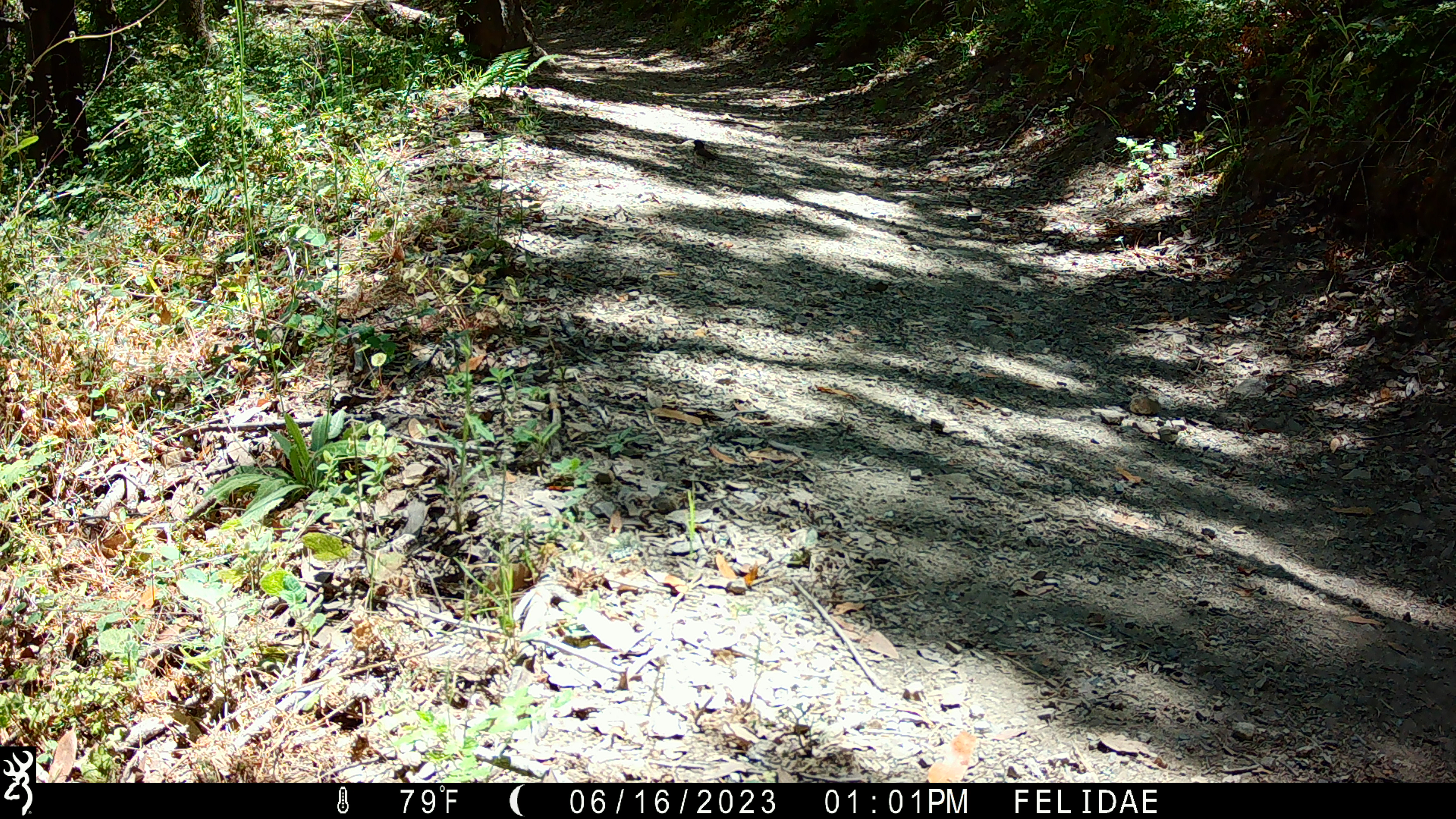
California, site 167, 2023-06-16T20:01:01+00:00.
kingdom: Animalia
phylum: Chordata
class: Aves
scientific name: Aves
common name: bird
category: unknown bird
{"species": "unknown bird (bird) (Aves)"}